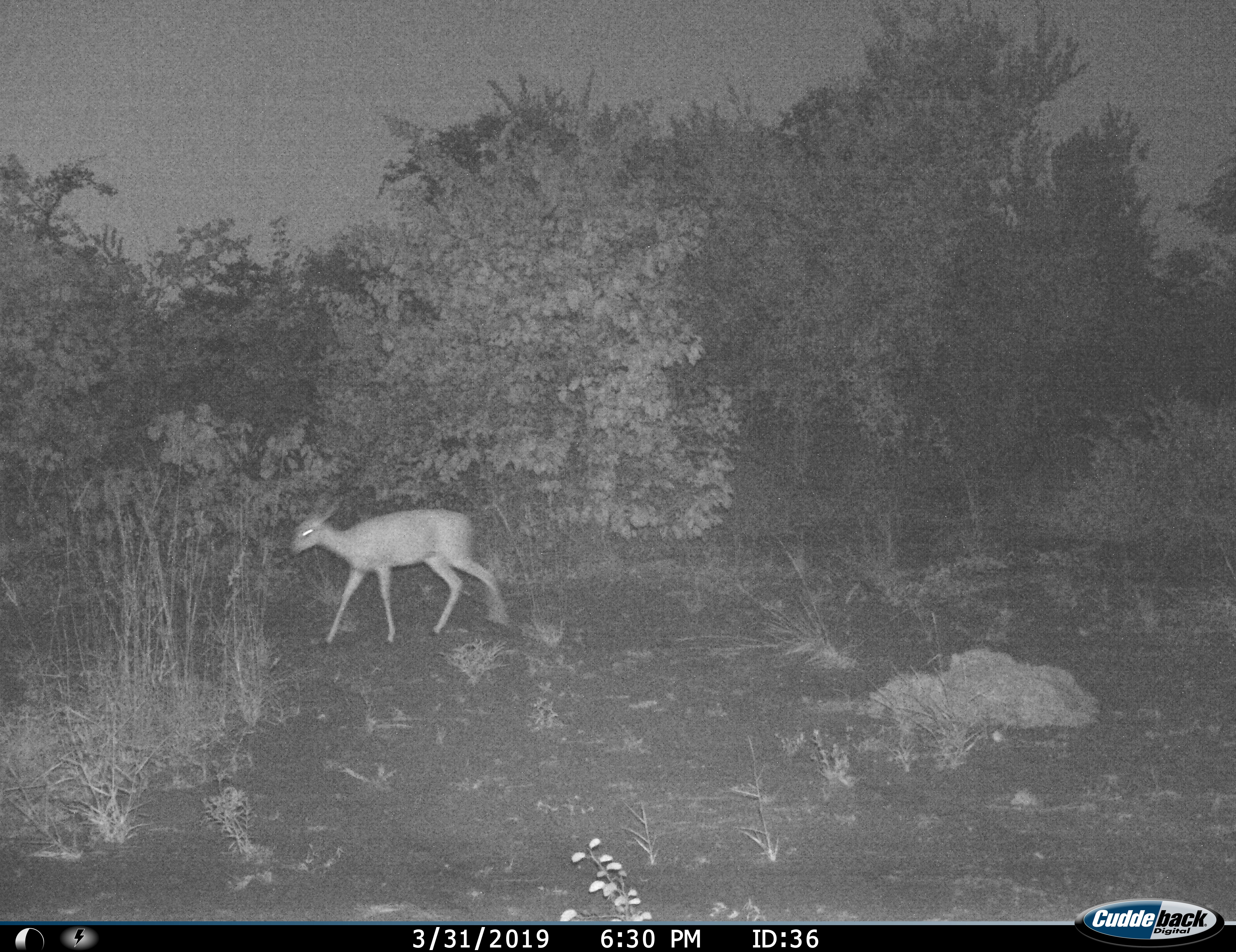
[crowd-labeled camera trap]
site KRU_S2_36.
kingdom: Animalia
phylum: Chordata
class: Mammalia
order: Artiodactyla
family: Bovidae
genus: Raphicerus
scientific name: Raphicerus campestris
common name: steenbok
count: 1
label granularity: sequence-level